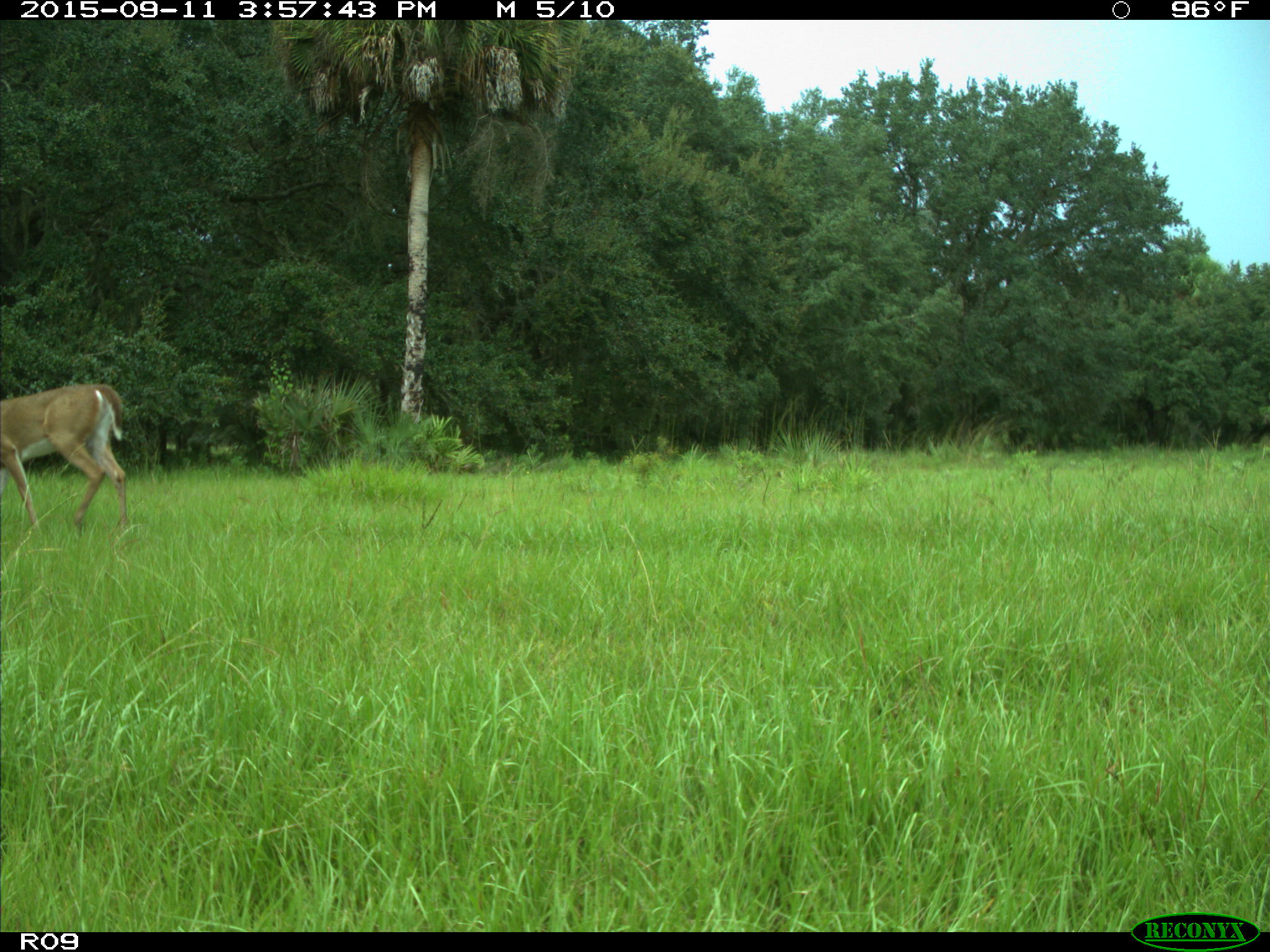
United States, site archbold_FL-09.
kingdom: Animalia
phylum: Chordata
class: Mammalia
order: Artiodactyla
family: Cervidae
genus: Odocoileus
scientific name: Odocoileus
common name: deer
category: unidentified deer